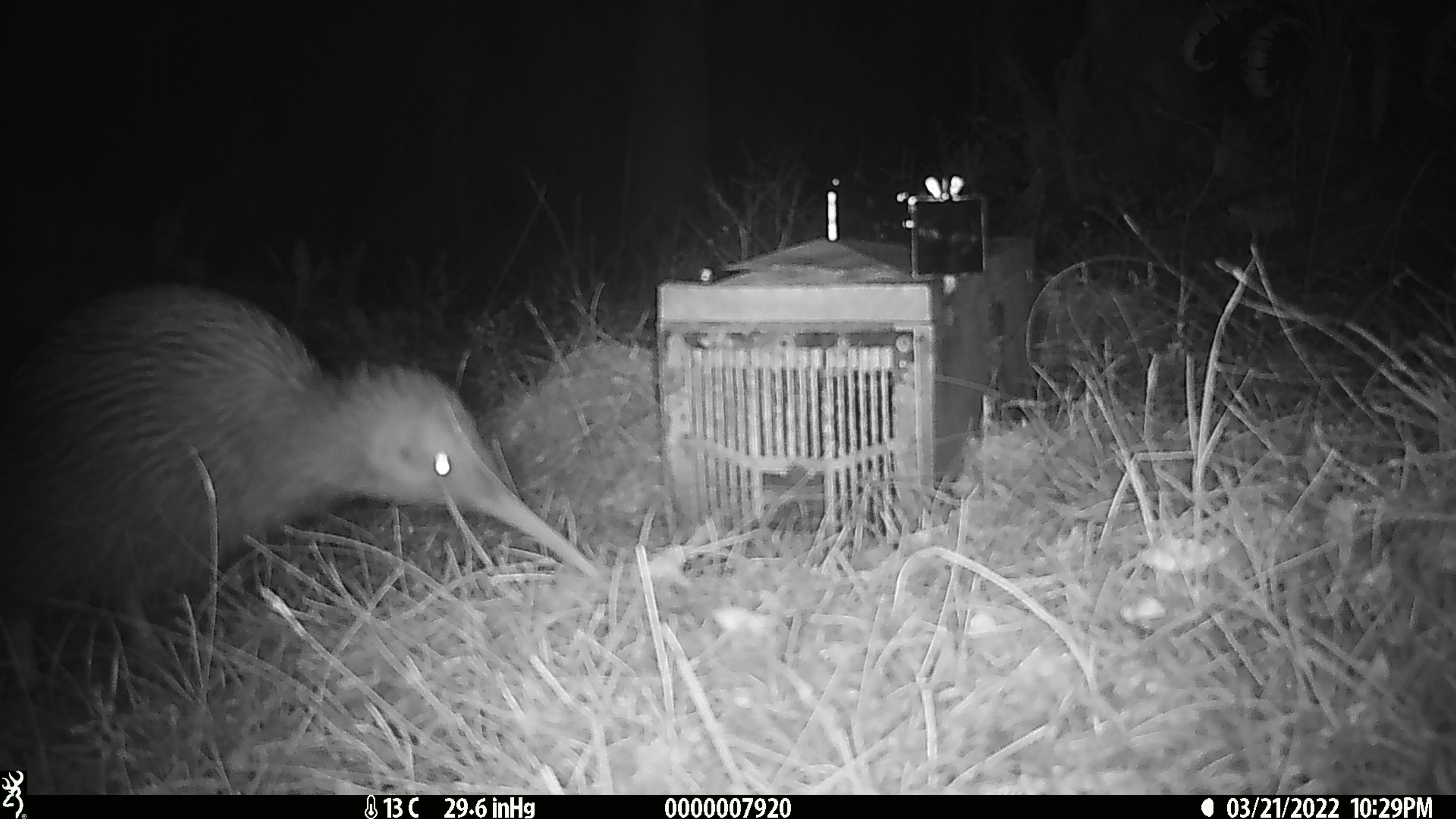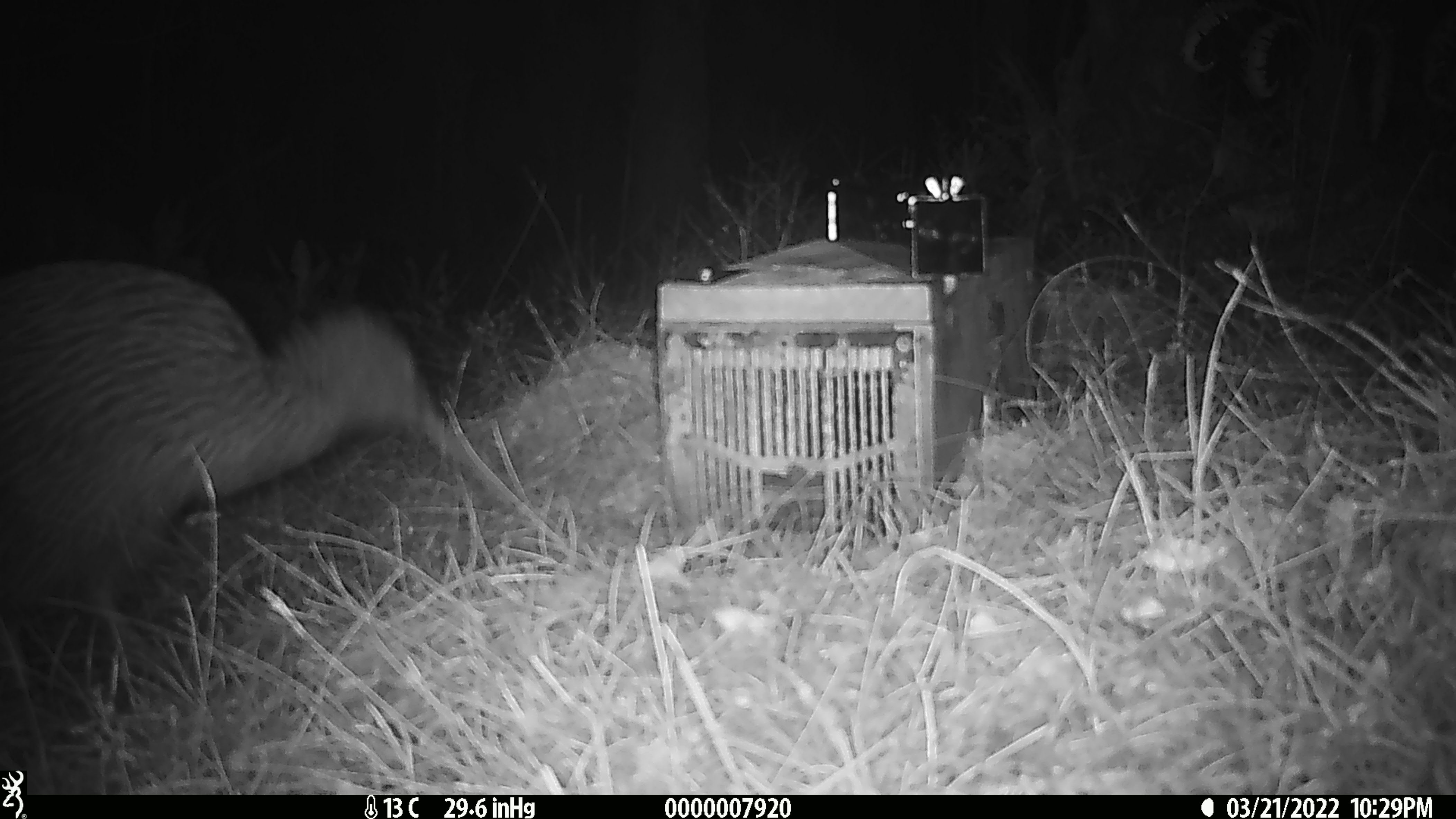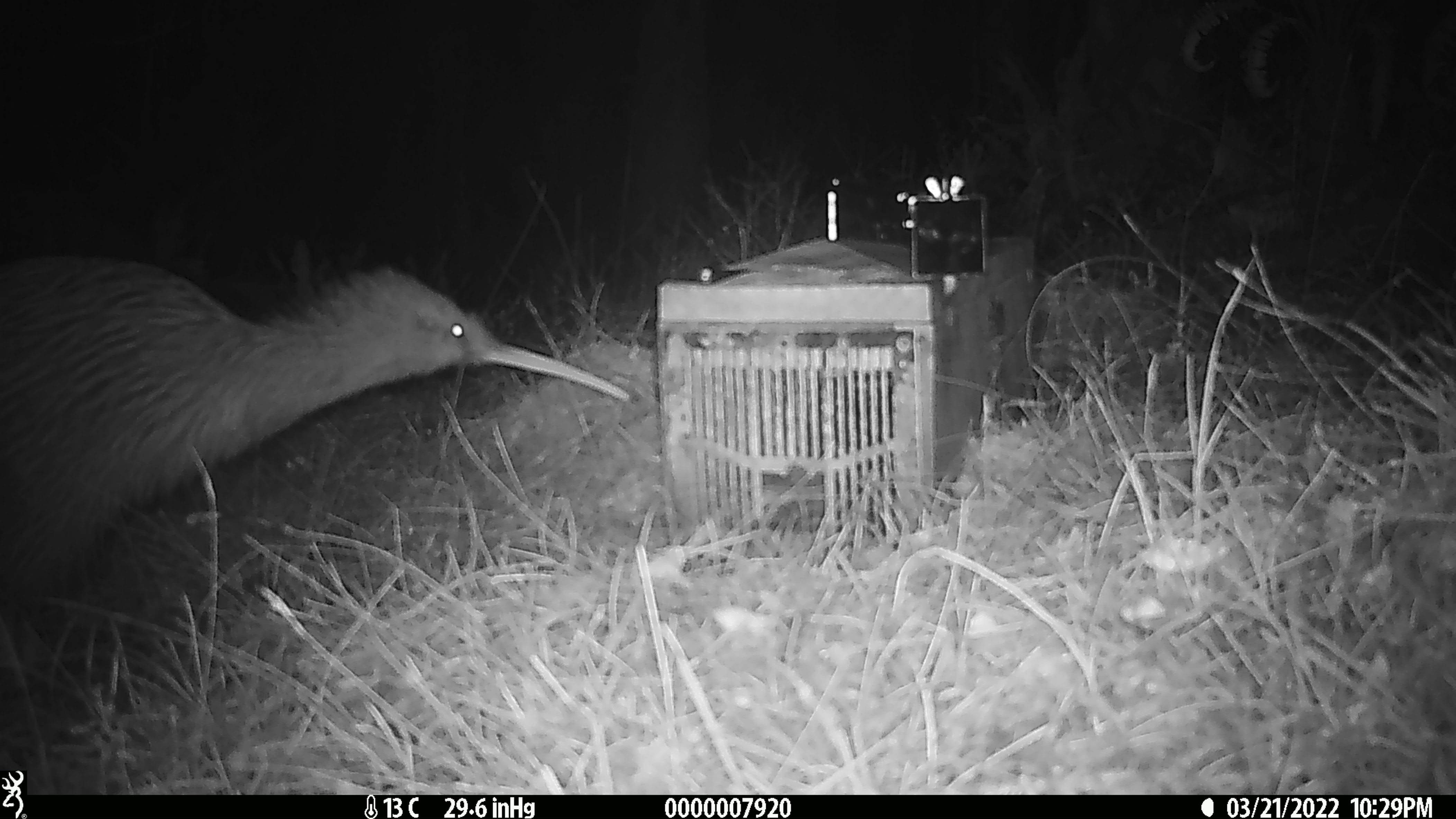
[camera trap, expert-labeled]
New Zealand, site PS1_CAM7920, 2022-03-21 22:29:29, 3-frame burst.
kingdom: Animalia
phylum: Chordata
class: Aves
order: Apterygiformes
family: Apterygidae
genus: Apteryx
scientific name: Apteryx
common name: kiwi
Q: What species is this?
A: Kiwi (Apteryx).